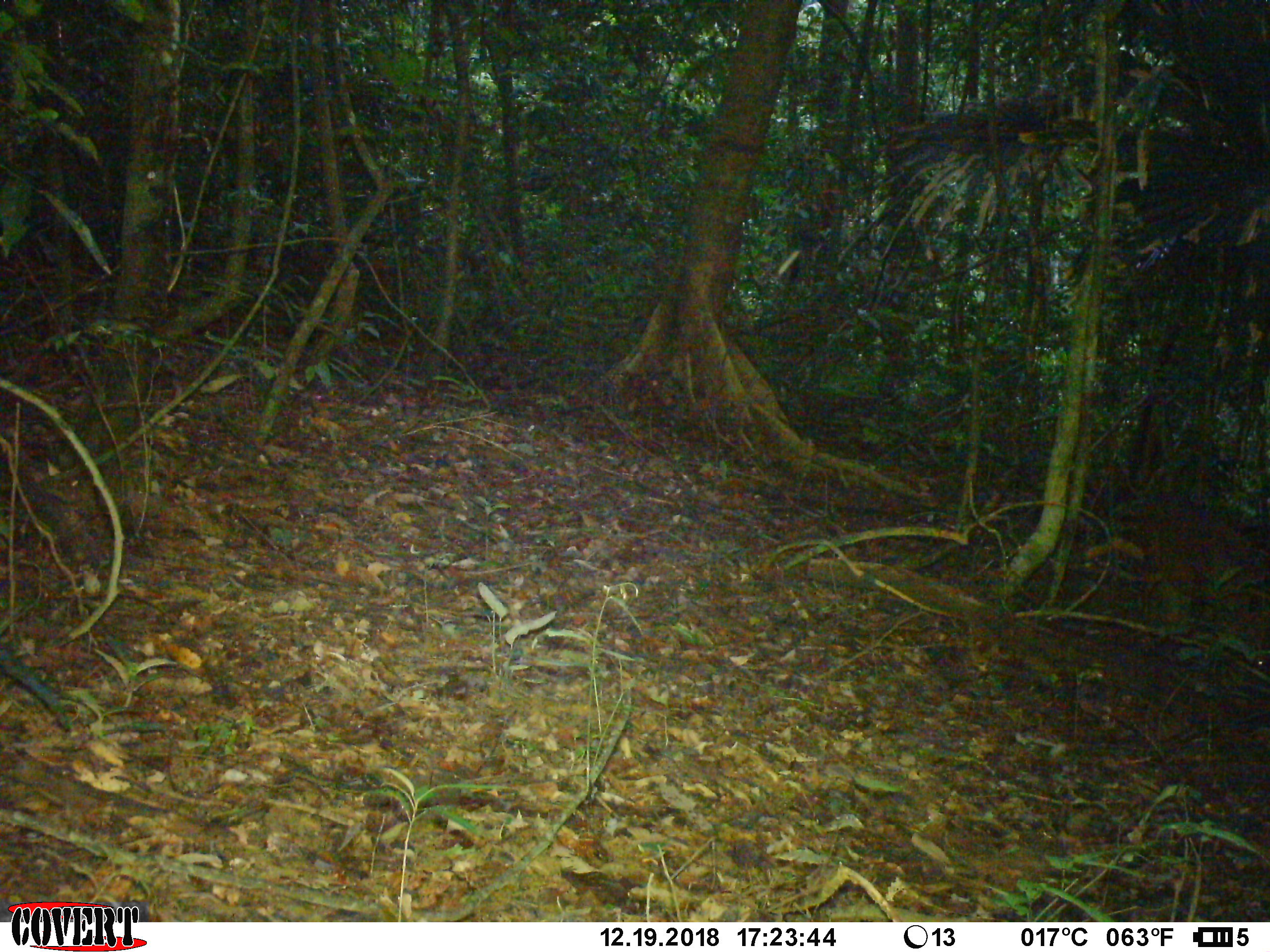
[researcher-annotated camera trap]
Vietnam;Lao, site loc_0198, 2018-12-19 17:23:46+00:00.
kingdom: Animalia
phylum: Chordata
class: Mammalia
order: Artiodactyla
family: Cervidae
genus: Muntiacus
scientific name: Muntiacus vuquangensis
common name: large-antlered muntjac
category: large antlered muntjac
Large antlered muntjac (large-antlered muntjac) (Muntiacus vuquangensis). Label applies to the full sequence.